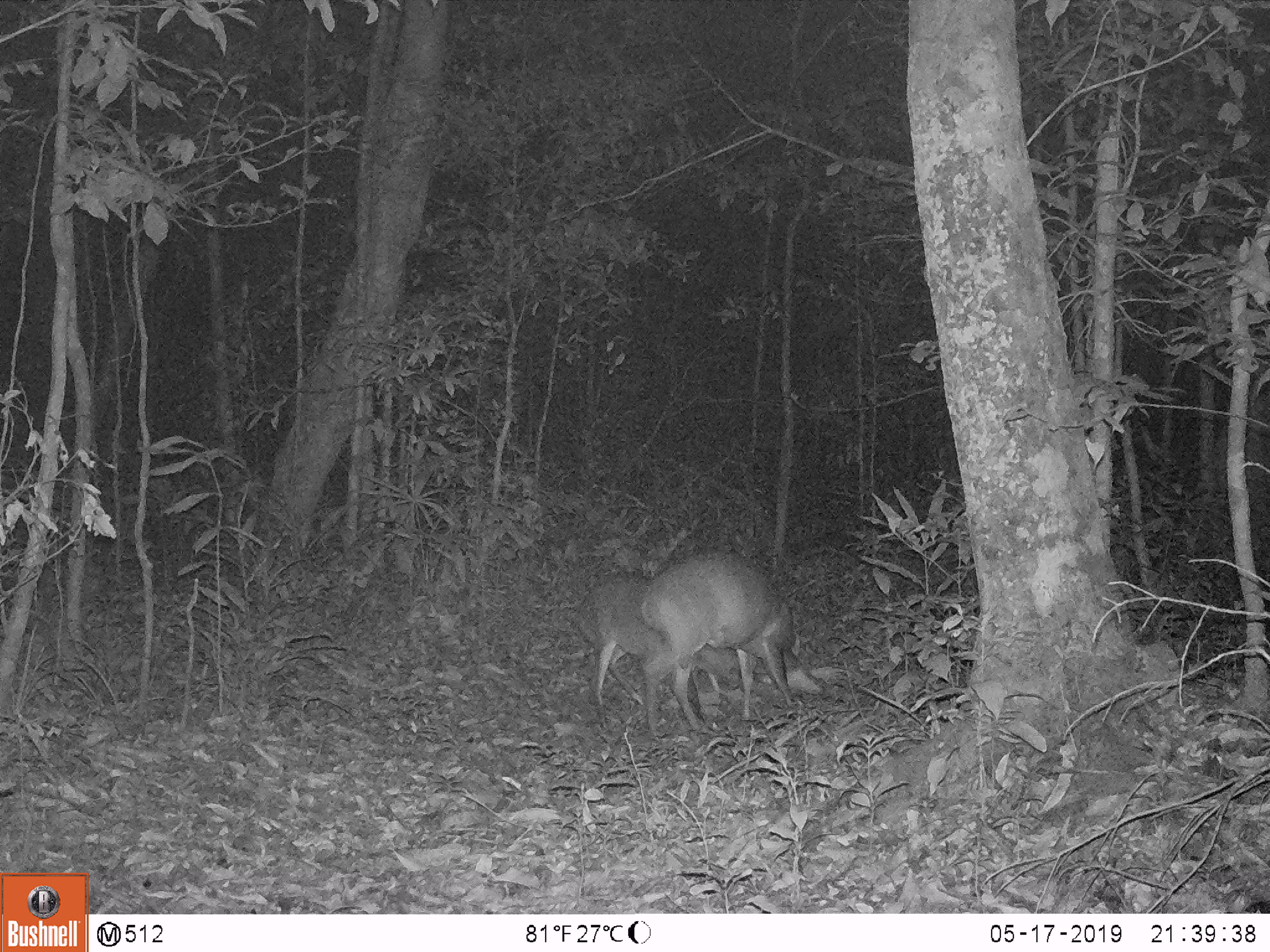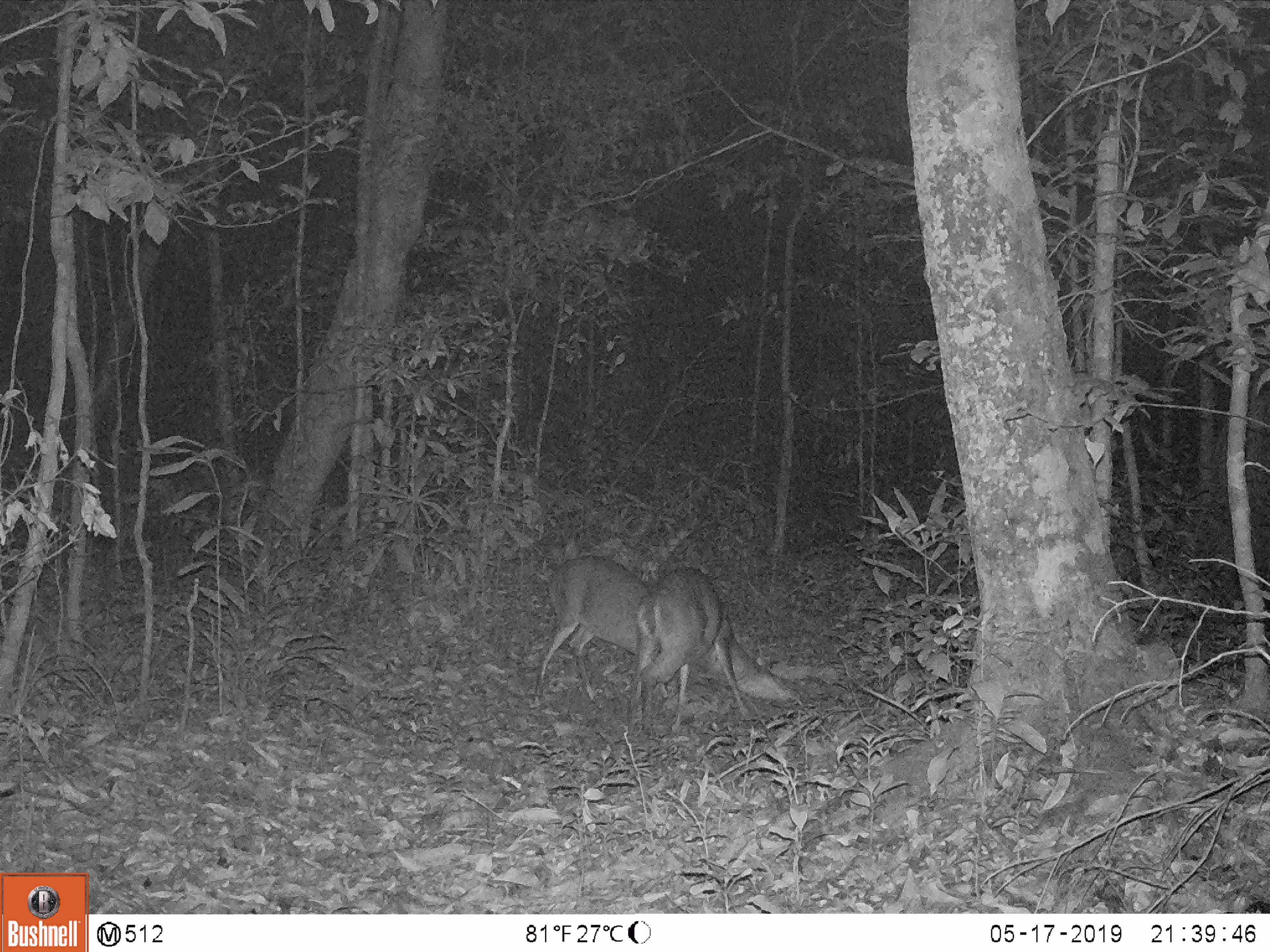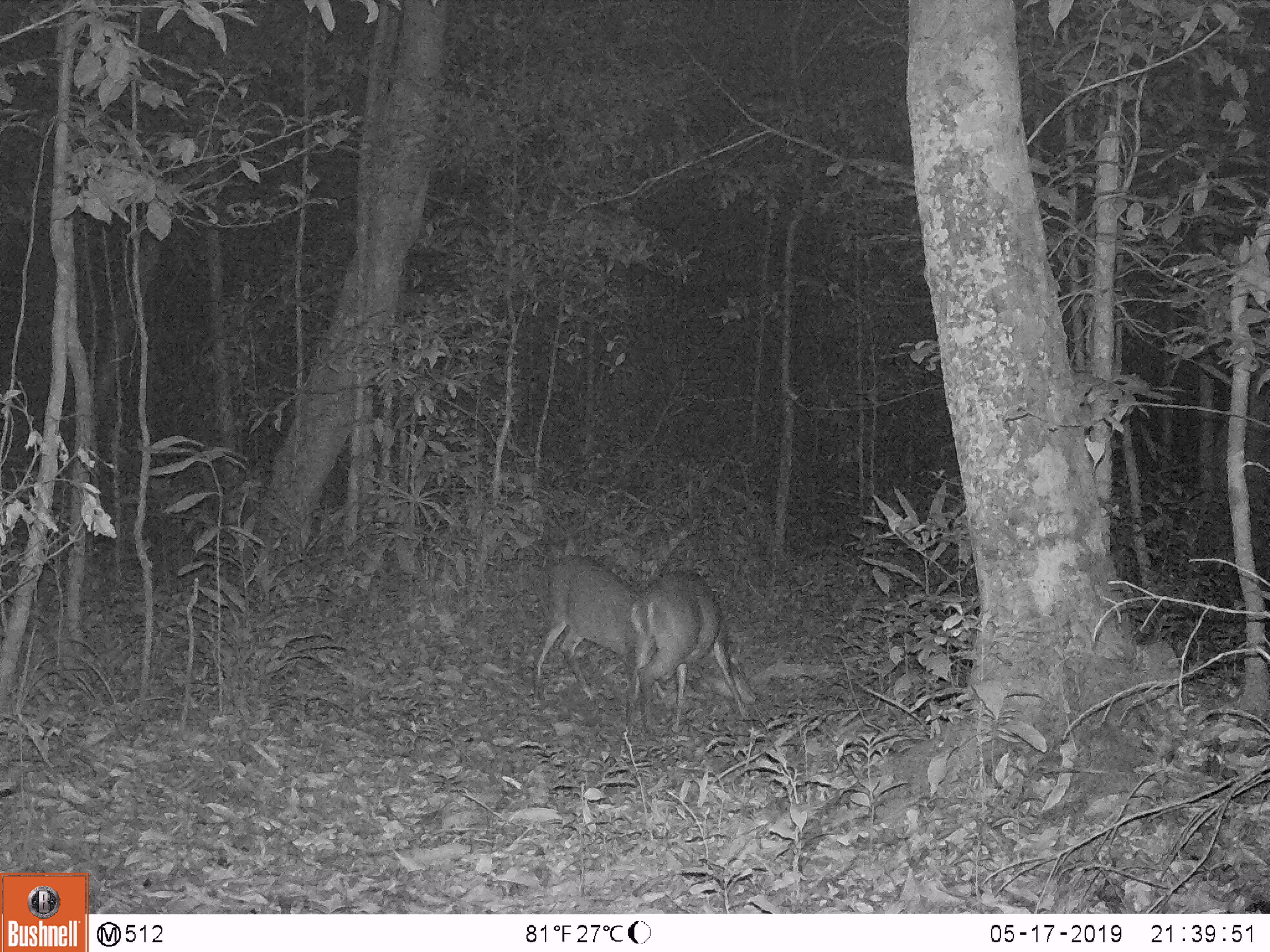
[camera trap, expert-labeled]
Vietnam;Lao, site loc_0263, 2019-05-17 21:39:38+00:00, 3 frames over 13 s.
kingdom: Animalia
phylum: Chordata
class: Mammalia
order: Artiodactyla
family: Cervidae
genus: Muntiacus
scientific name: Muntiacus vuquangensis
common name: large-antlered muntjac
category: large antlered muntjac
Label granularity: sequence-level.